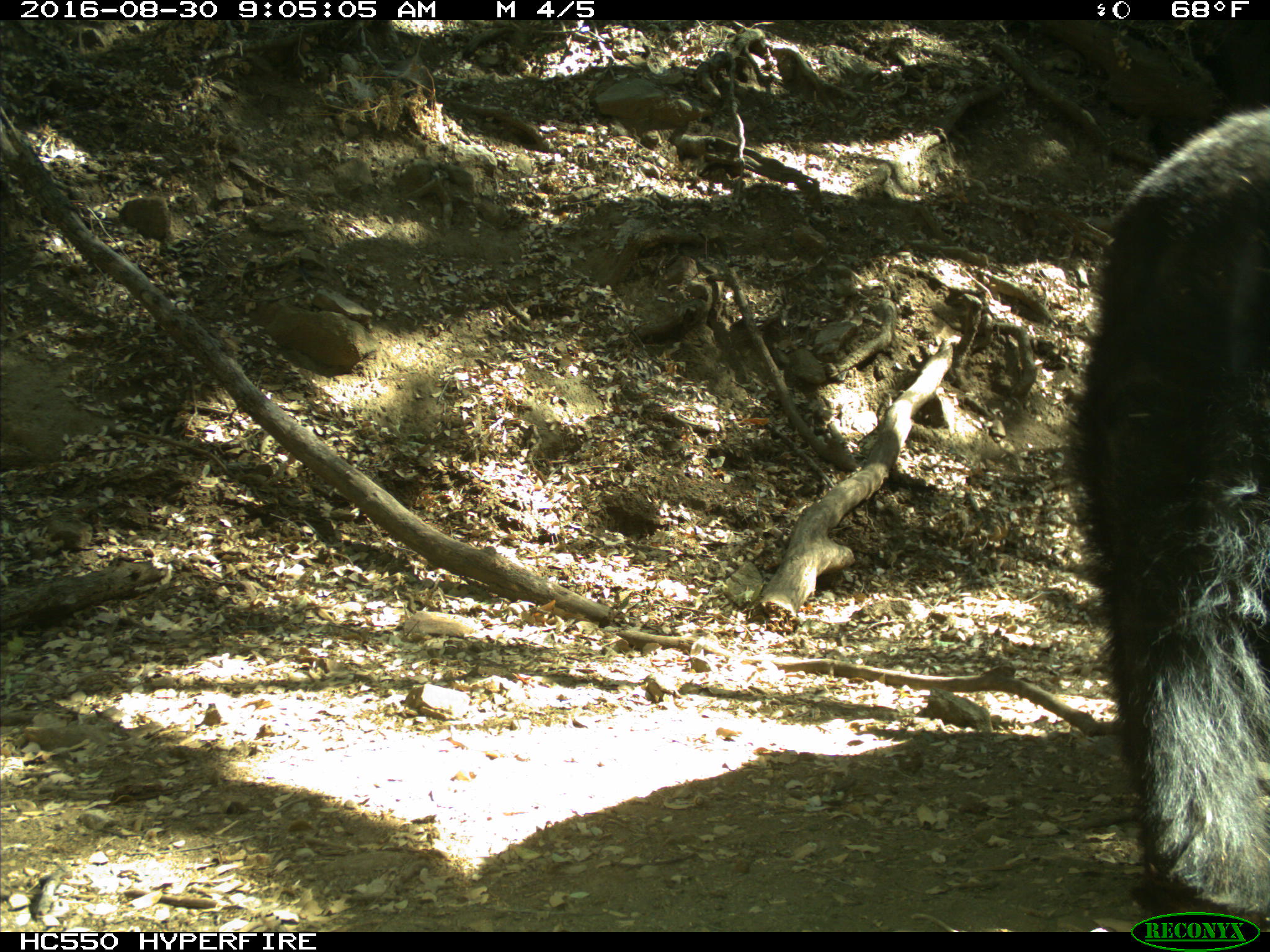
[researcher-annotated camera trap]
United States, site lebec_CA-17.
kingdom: Animalia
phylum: Chordata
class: Mammalia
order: Carnivora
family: Ursidae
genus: Ursus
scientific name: Ursus americanus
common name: american black bear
Ursus americanus (american black bear).